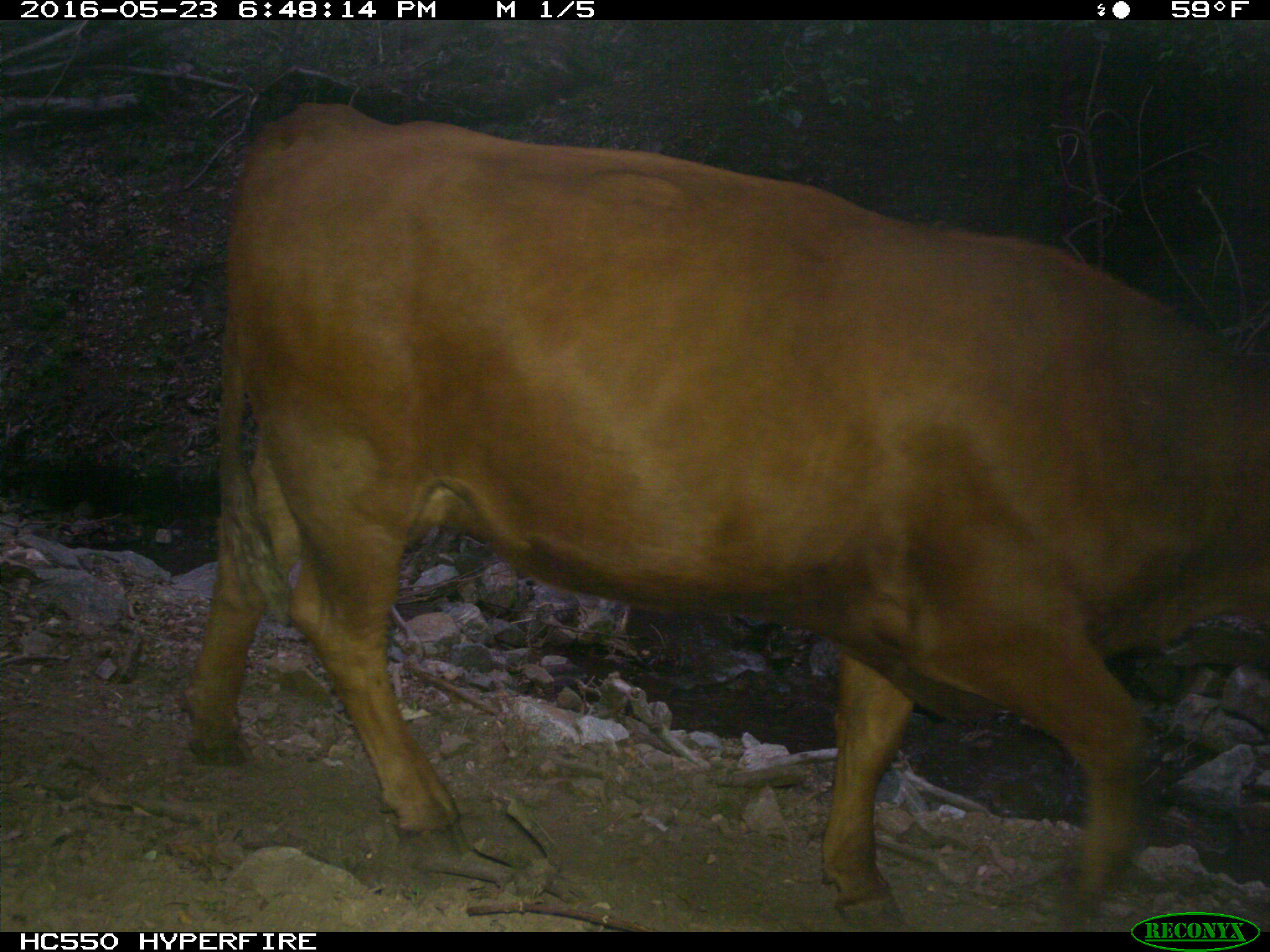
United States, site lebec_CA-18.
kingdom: Animalia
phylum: Chordata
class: Mammalia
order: Artiodactyla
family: Bovidae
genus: Bos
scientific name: Bos taurus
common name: domestic cow